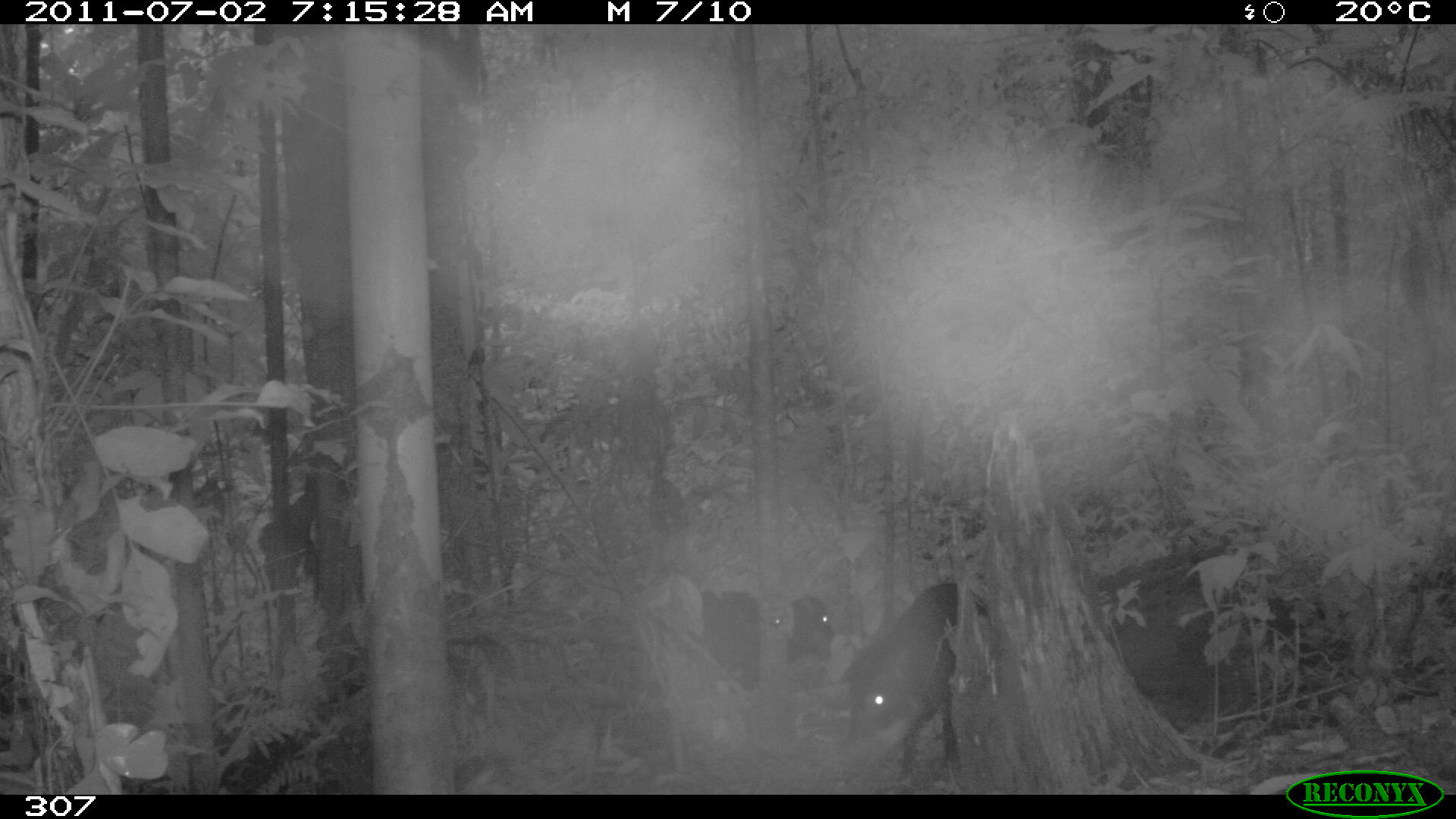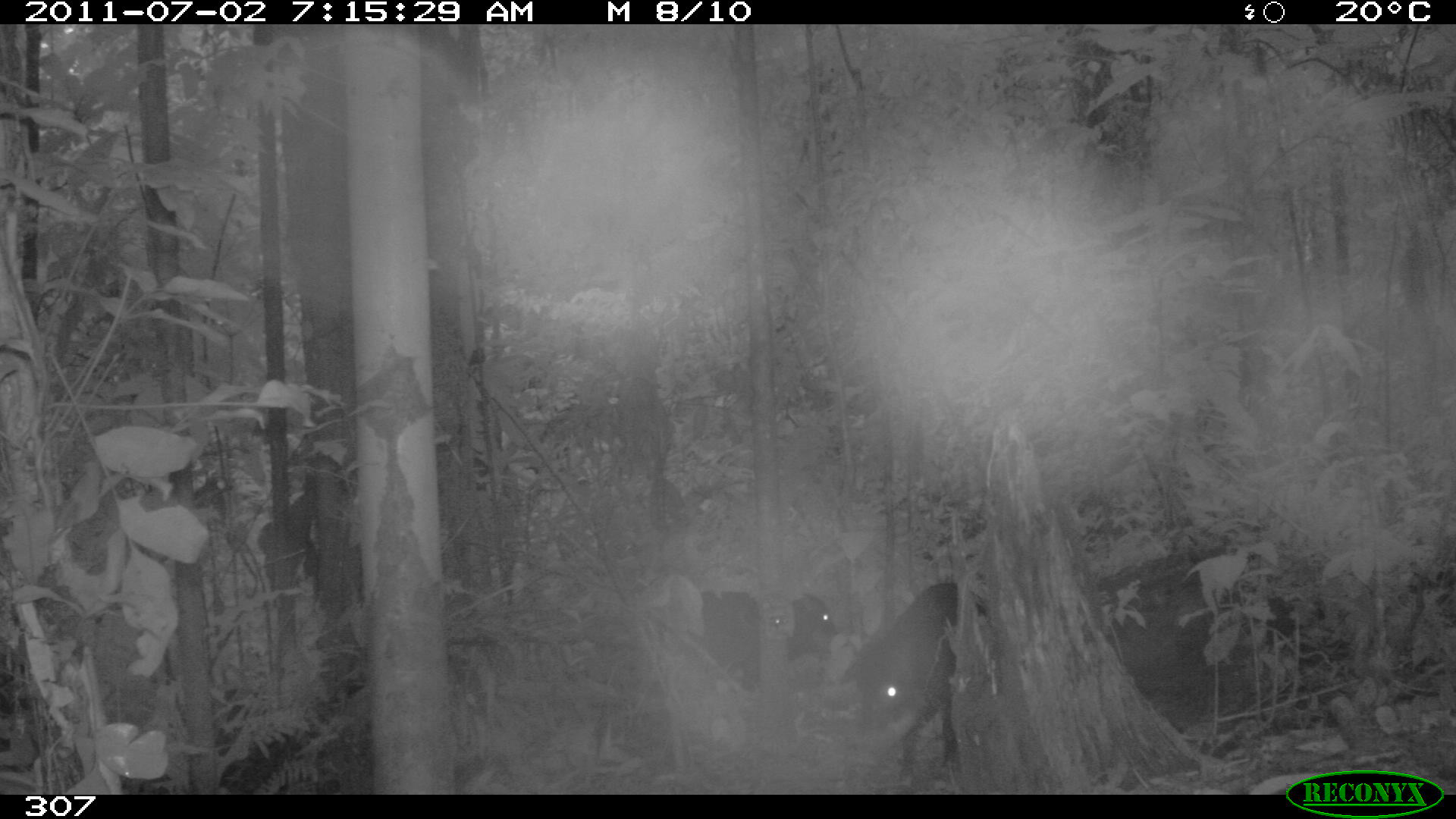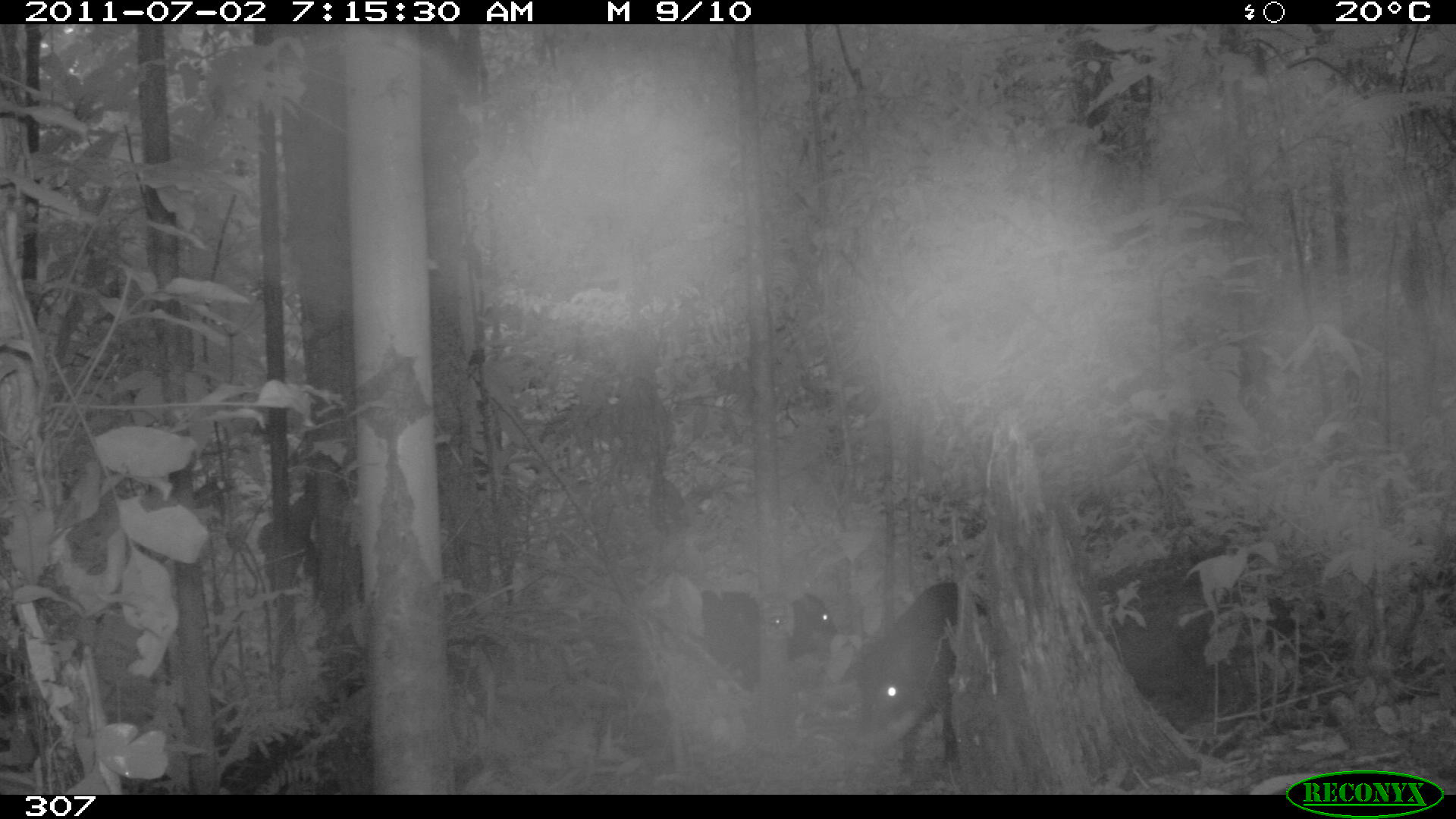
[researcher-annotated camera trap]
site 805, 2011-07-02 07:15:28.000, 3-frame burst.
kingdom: Animalia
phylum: Chordata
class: Mammalia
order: Artiodactyla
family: Tayassuidae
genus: Tayassu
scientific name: Tayassu pecari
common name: white-lipped peccary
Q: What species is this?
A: Tayassu pecari (white-lipped peccary).